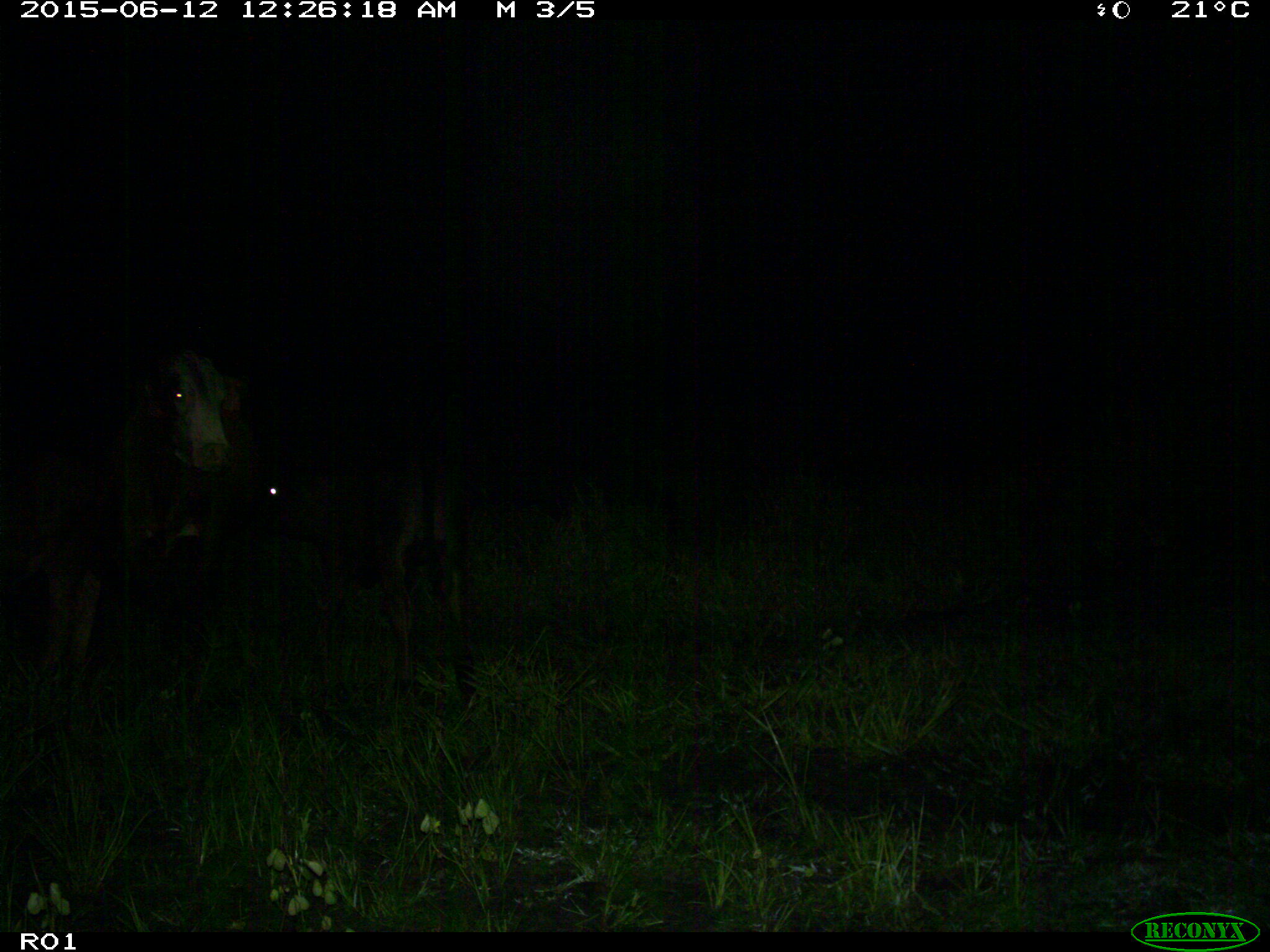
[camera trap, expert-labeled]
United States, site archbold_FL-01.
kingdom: Animalia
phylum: Chordata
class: Mammalia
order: Artiodactyla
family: Bovidae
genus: Bos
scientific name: Bos taurus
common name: domestic cow